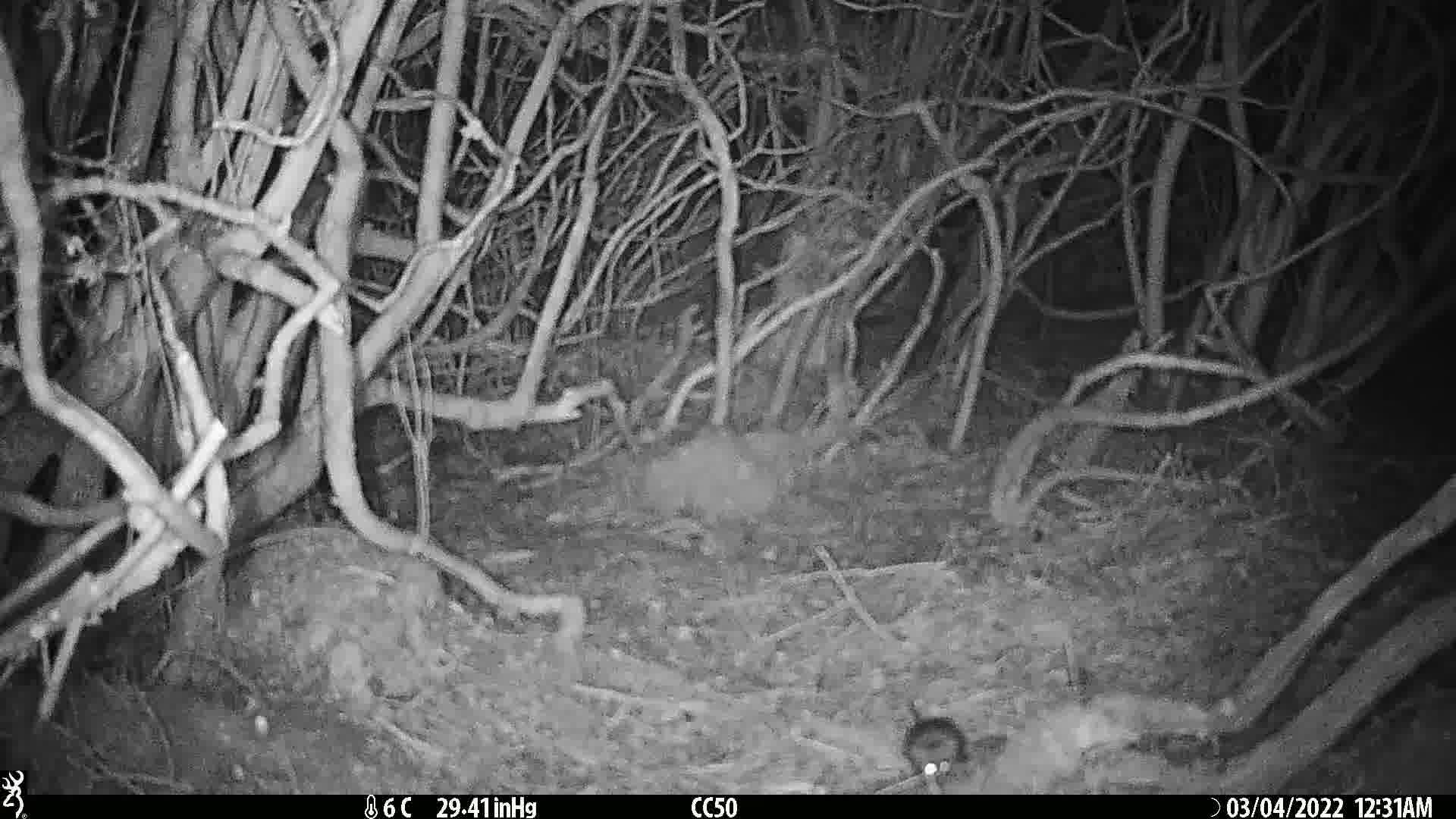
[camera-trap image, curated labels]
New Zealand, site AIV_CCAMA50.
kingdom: Animalia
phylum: Chordata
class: Mammalia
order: Rodentia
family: Muridae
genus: Mus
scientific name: Mus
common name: mouse